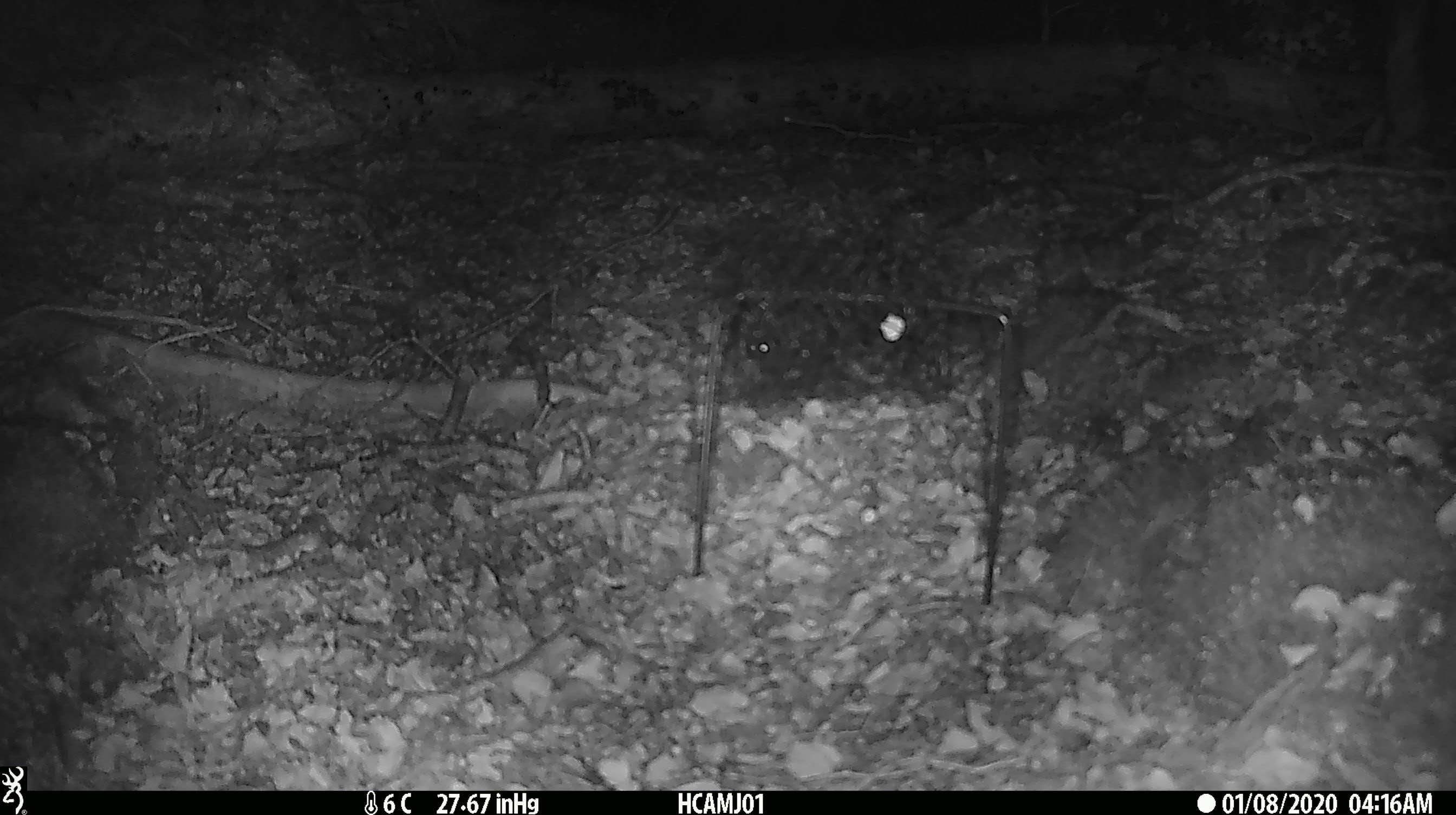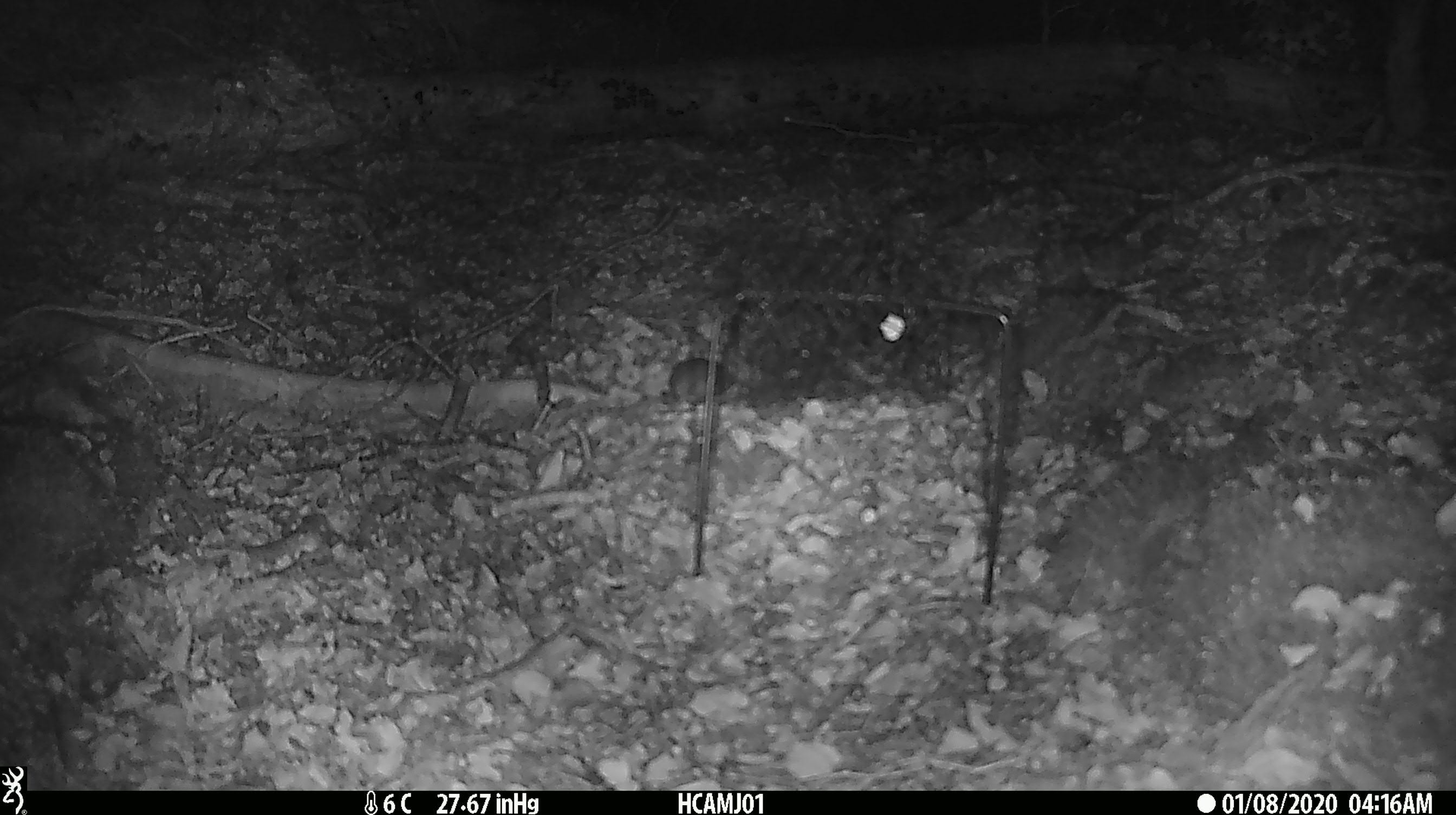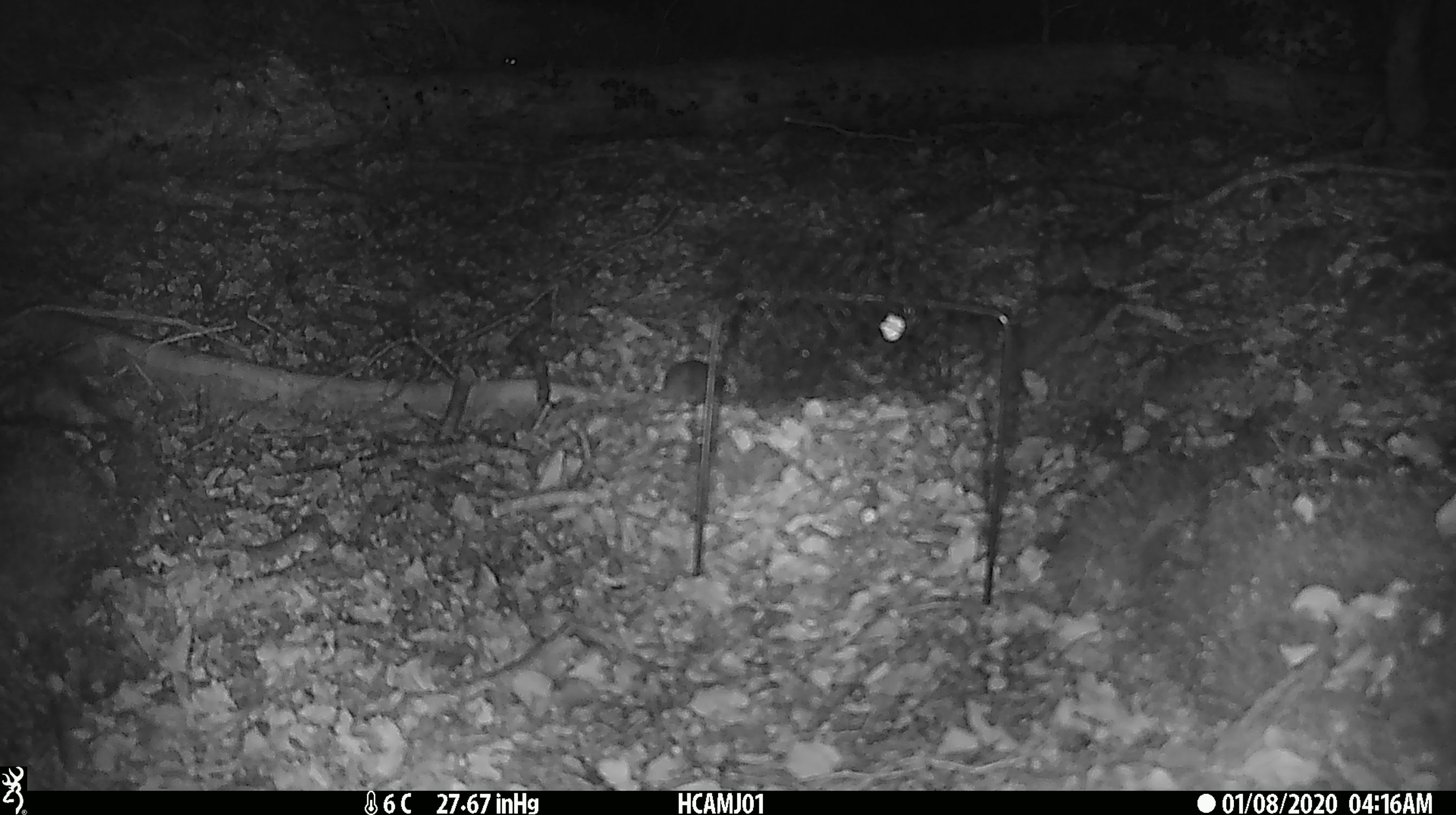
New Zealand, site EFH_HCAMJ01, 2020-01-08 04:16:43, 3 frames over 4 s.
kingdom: Animalia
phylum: Chordata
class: Mammalia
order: Rodentia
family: Muridae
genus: Mus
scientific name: Mus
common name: mouse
Mouse (Mus).